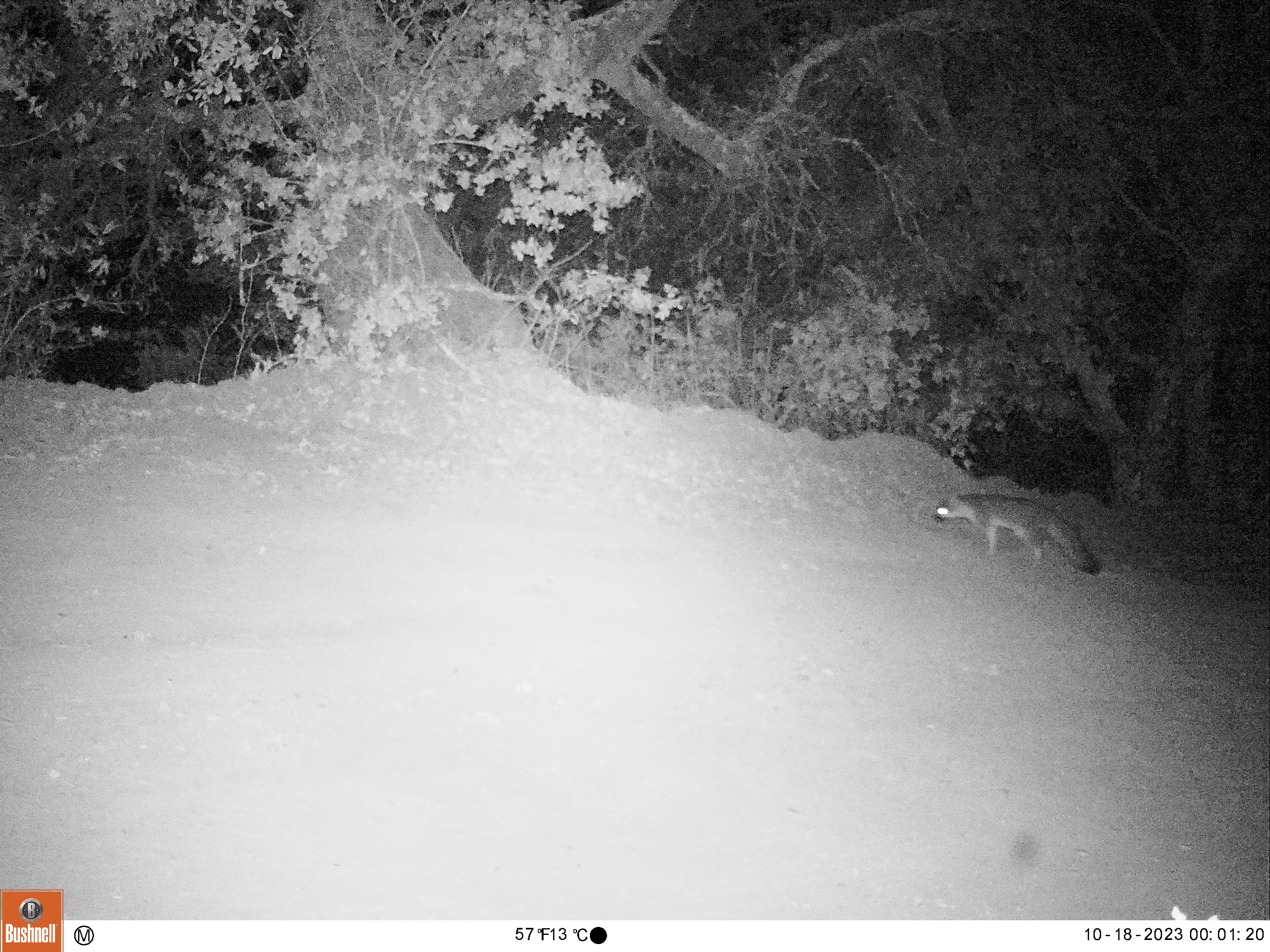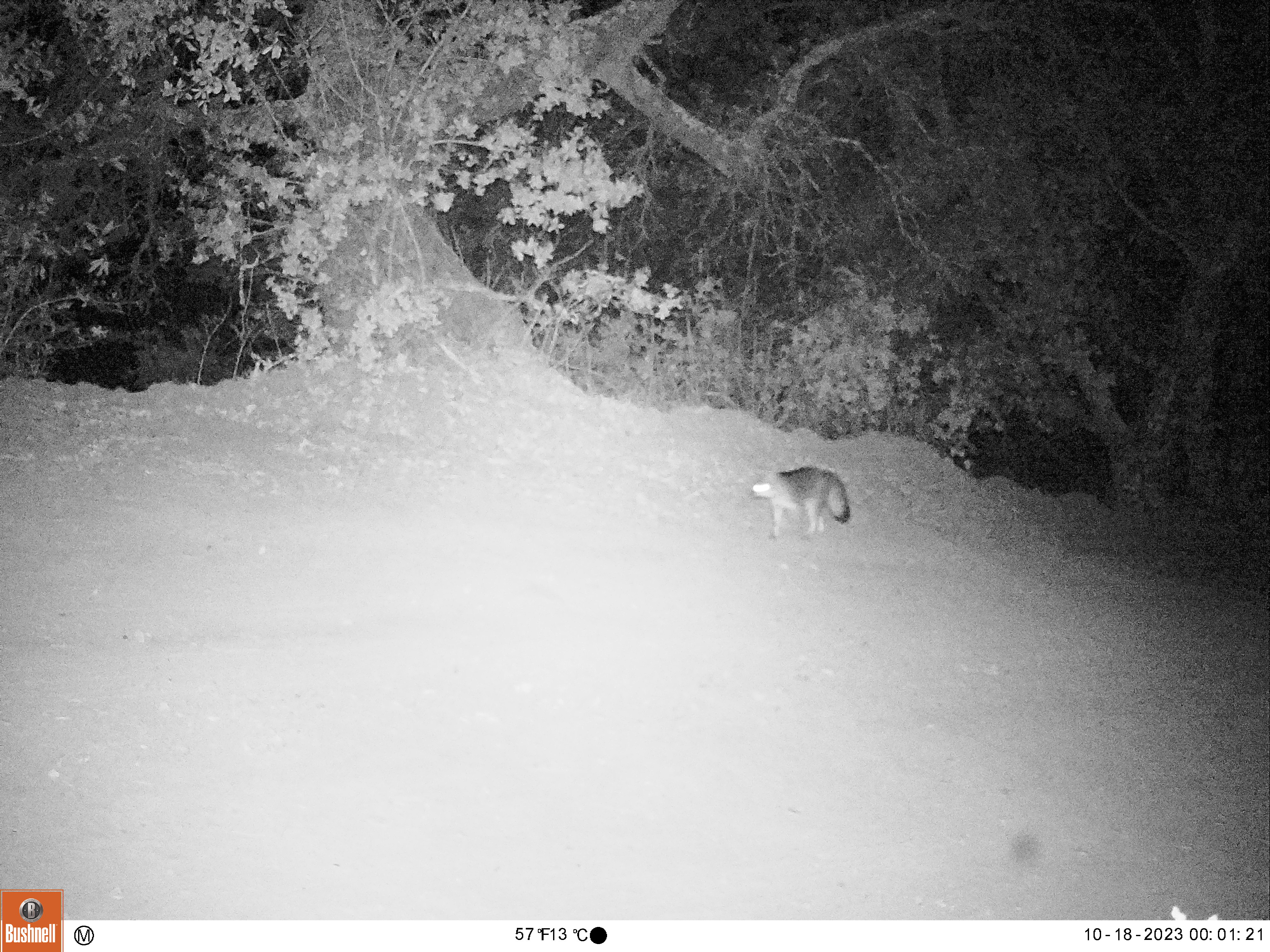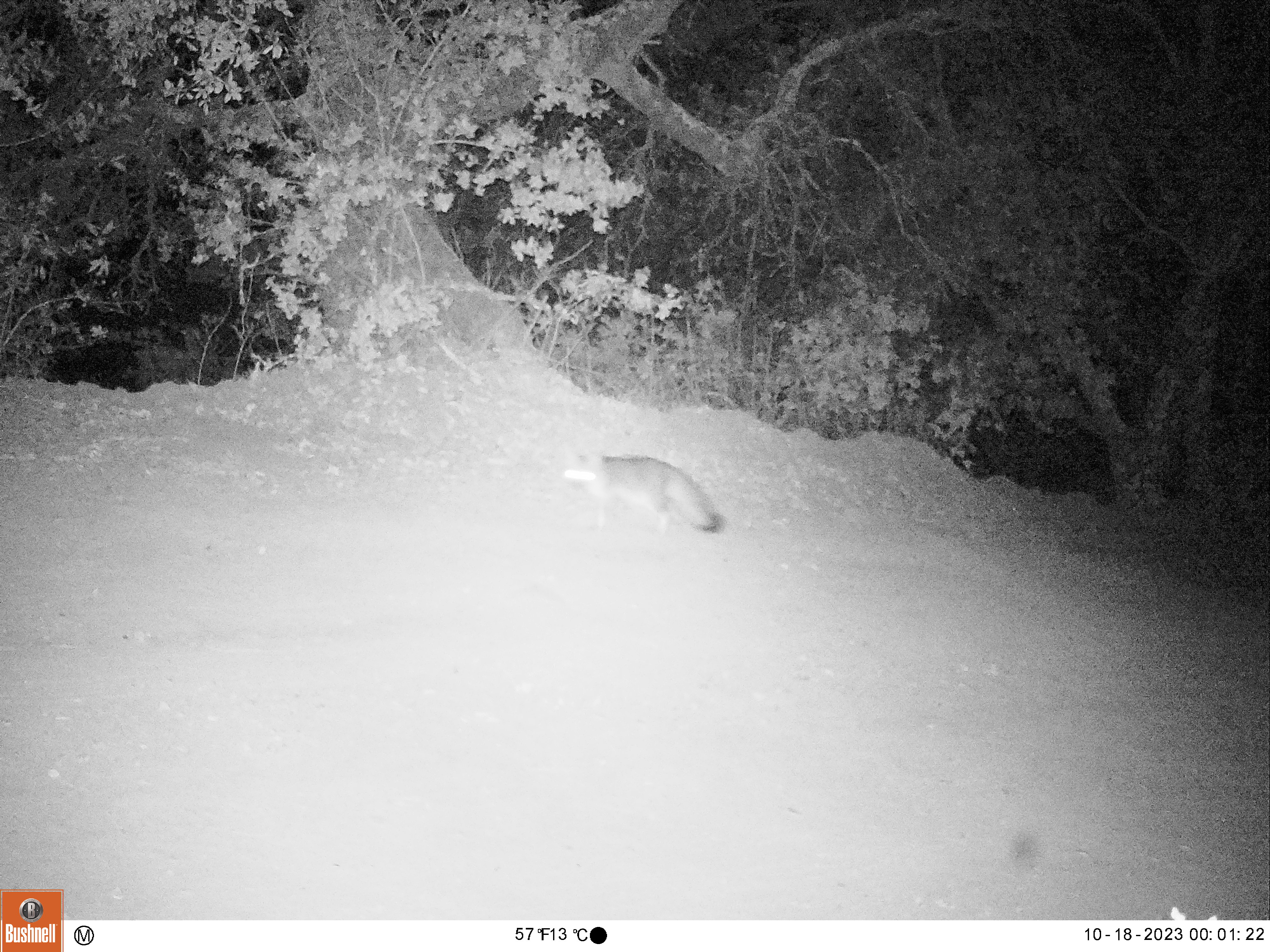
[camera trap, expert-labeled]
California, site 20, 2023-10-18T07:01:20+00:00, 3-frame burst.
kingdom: Animalia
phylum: Chordata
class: Mammalia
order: Carnivora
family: Canidae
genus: Urocyon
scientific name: Urocyon cinereoargenteus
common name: gray fox